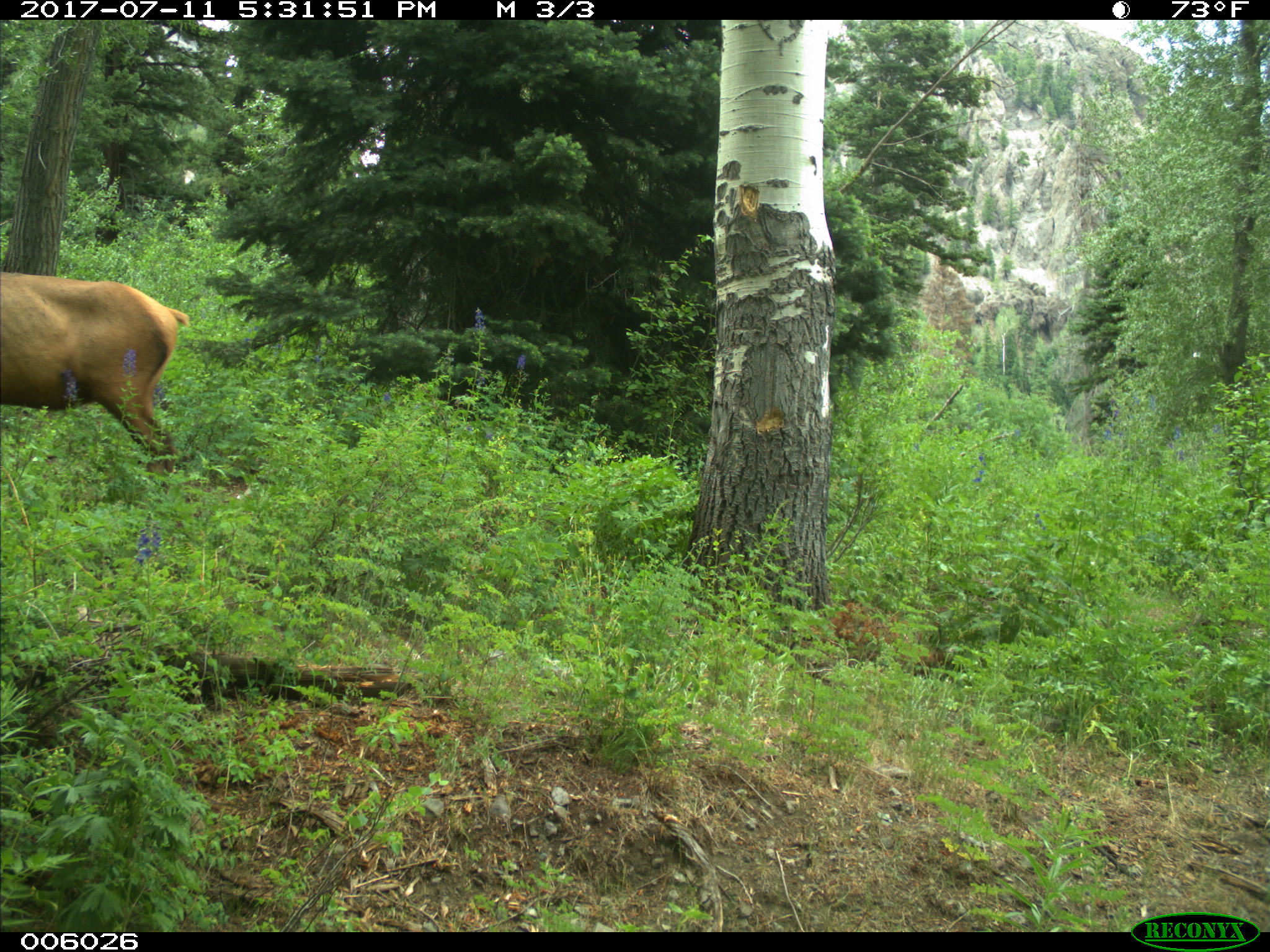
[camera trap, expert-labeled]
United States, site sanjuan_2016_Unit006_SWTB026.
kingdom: Animalia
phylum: Chordata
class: Mammalia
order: Artiodactyla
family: Cervidae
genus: Cervus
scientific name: Cervus elaphus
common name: red deer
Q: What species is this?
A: Cervus elaphus (red deer).